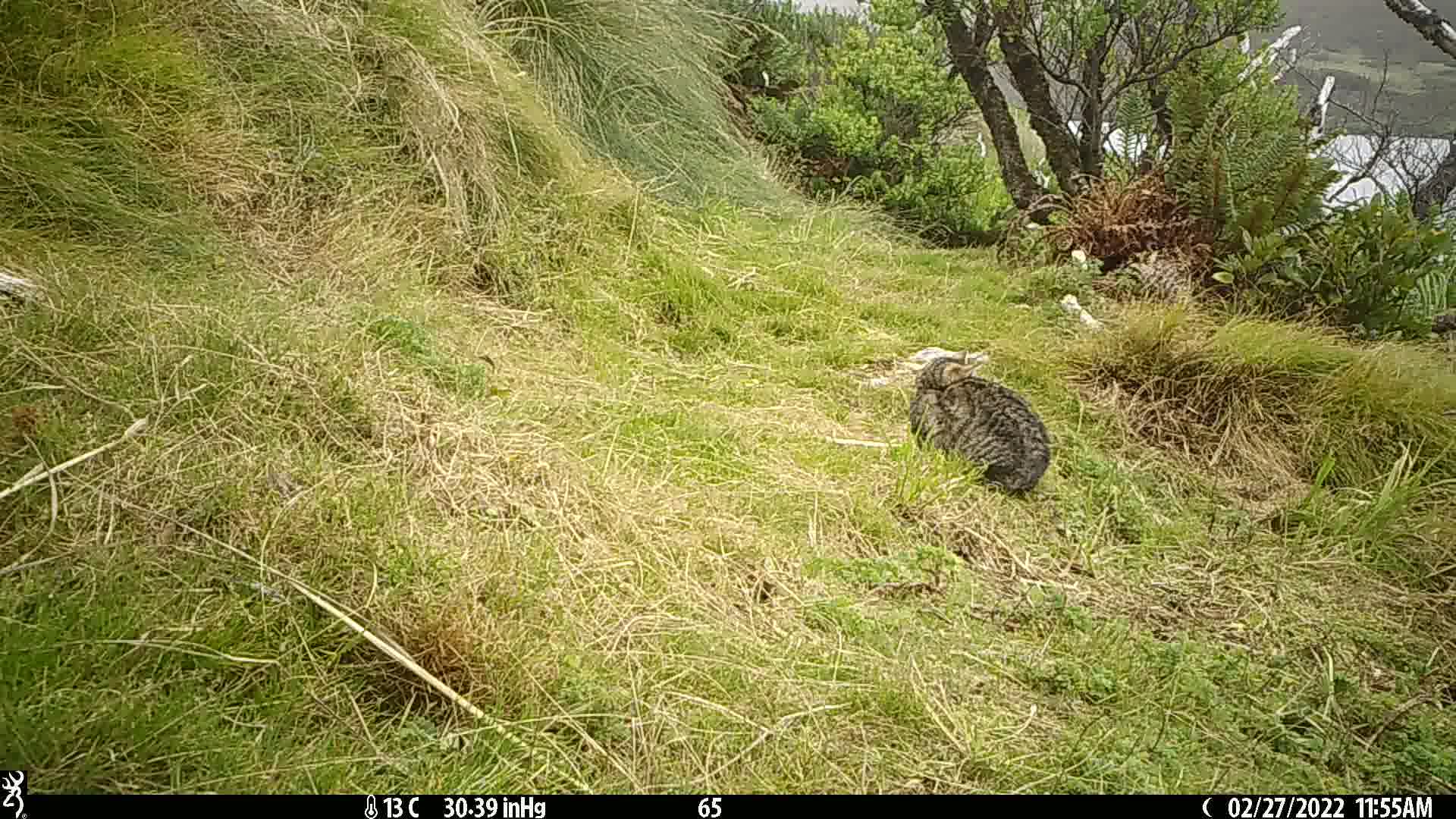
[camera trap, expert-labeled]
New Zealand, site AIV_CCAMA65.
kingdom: Animalia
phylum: Chordata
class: Mammalia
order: Carnivora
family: Felidae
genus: Felis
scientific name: Felis catus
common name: domestic cat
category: cat